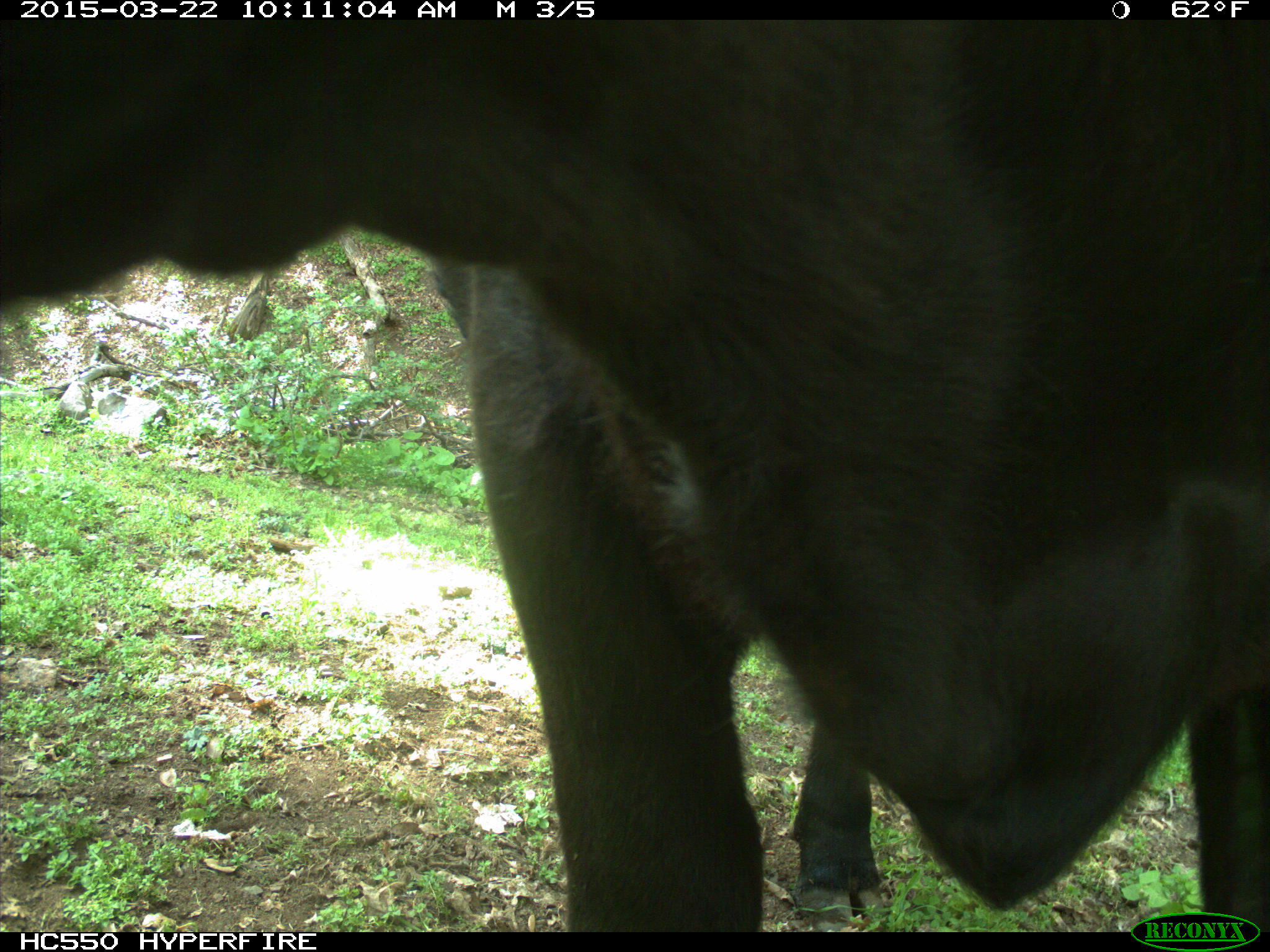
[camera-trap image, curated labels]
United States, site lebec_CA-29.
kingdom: Animalia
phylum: Chordata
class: Mammalia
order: Artiodactyla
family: Bovidae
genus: Bos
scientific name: Bos taurus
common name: domestic cow